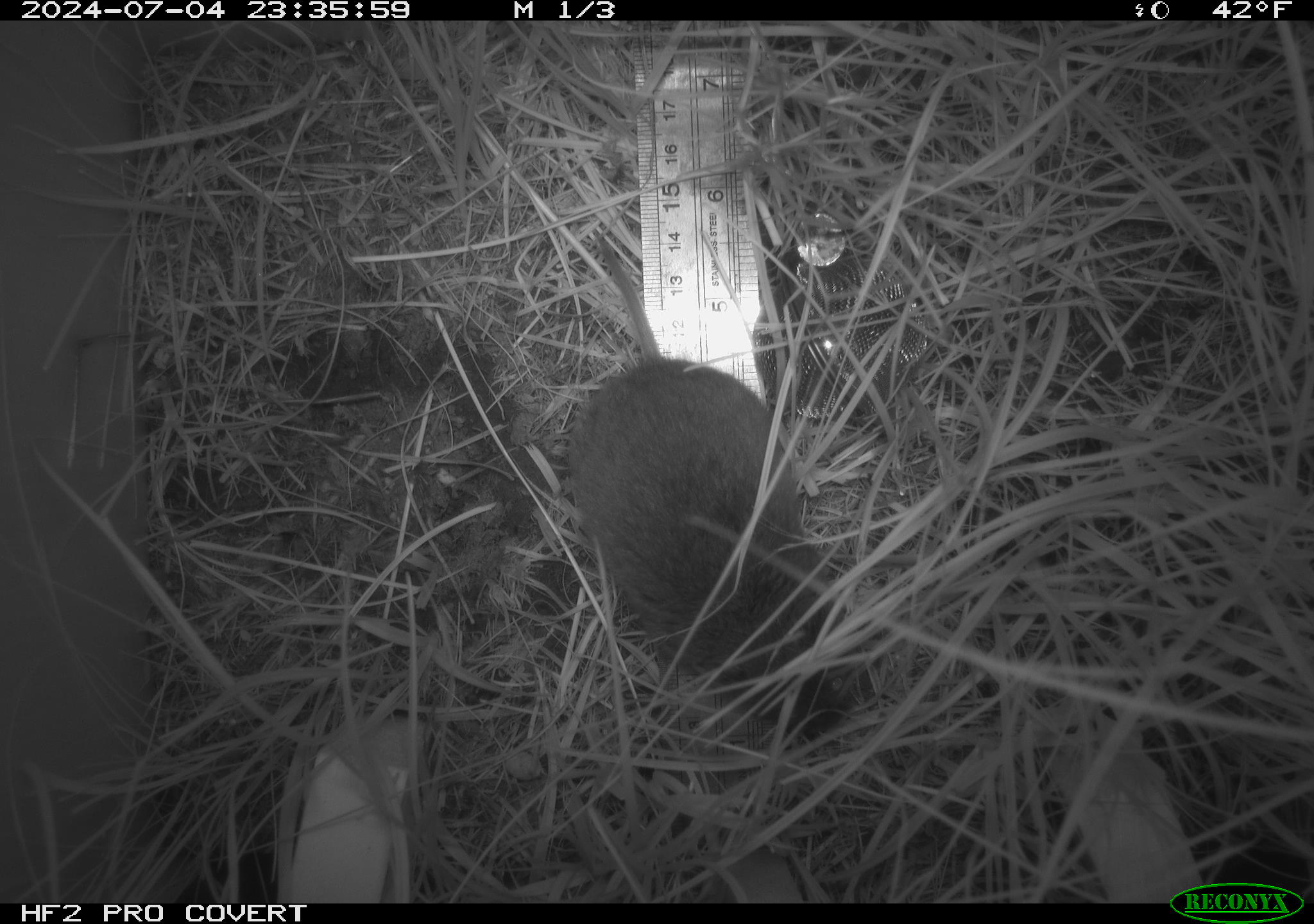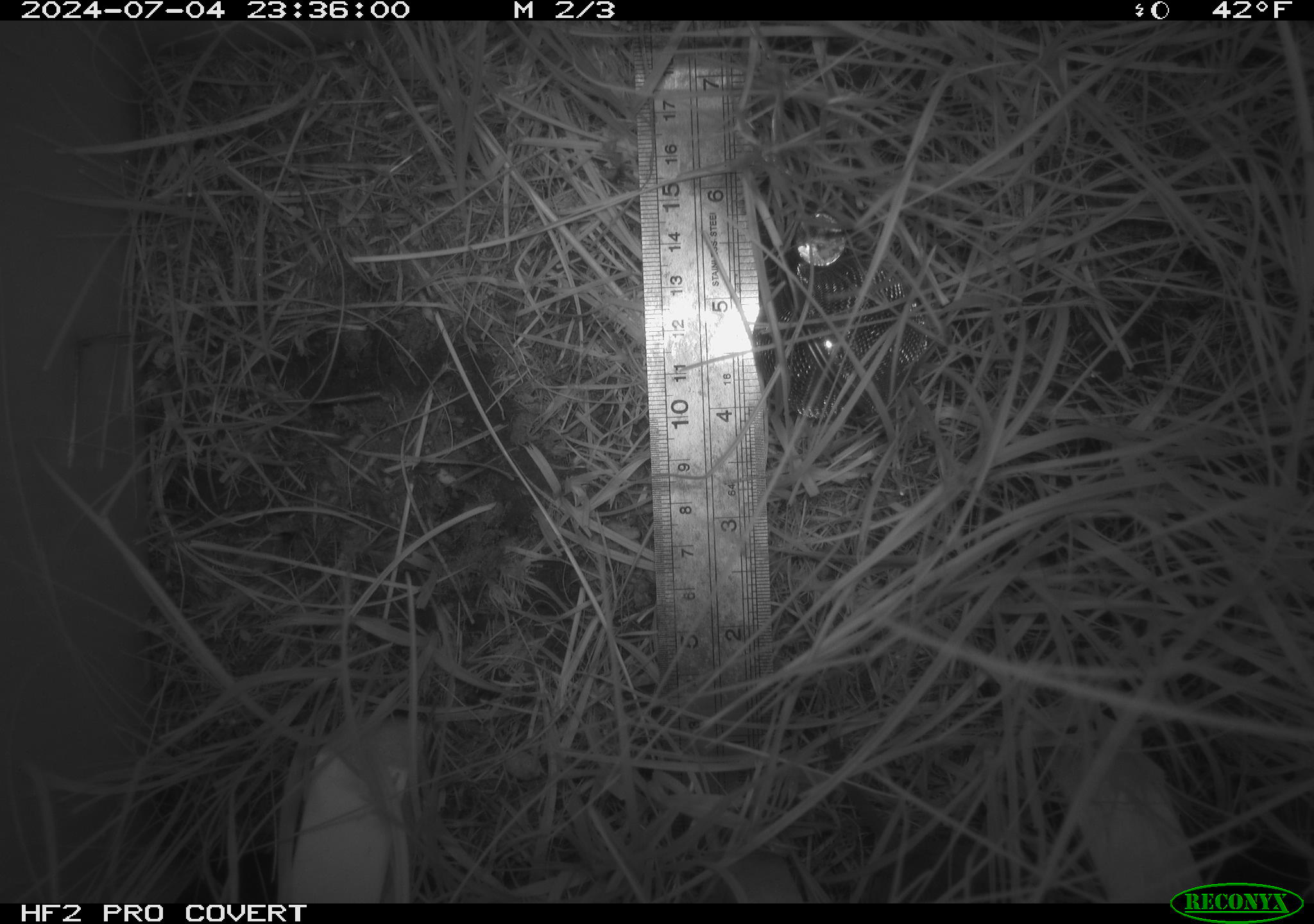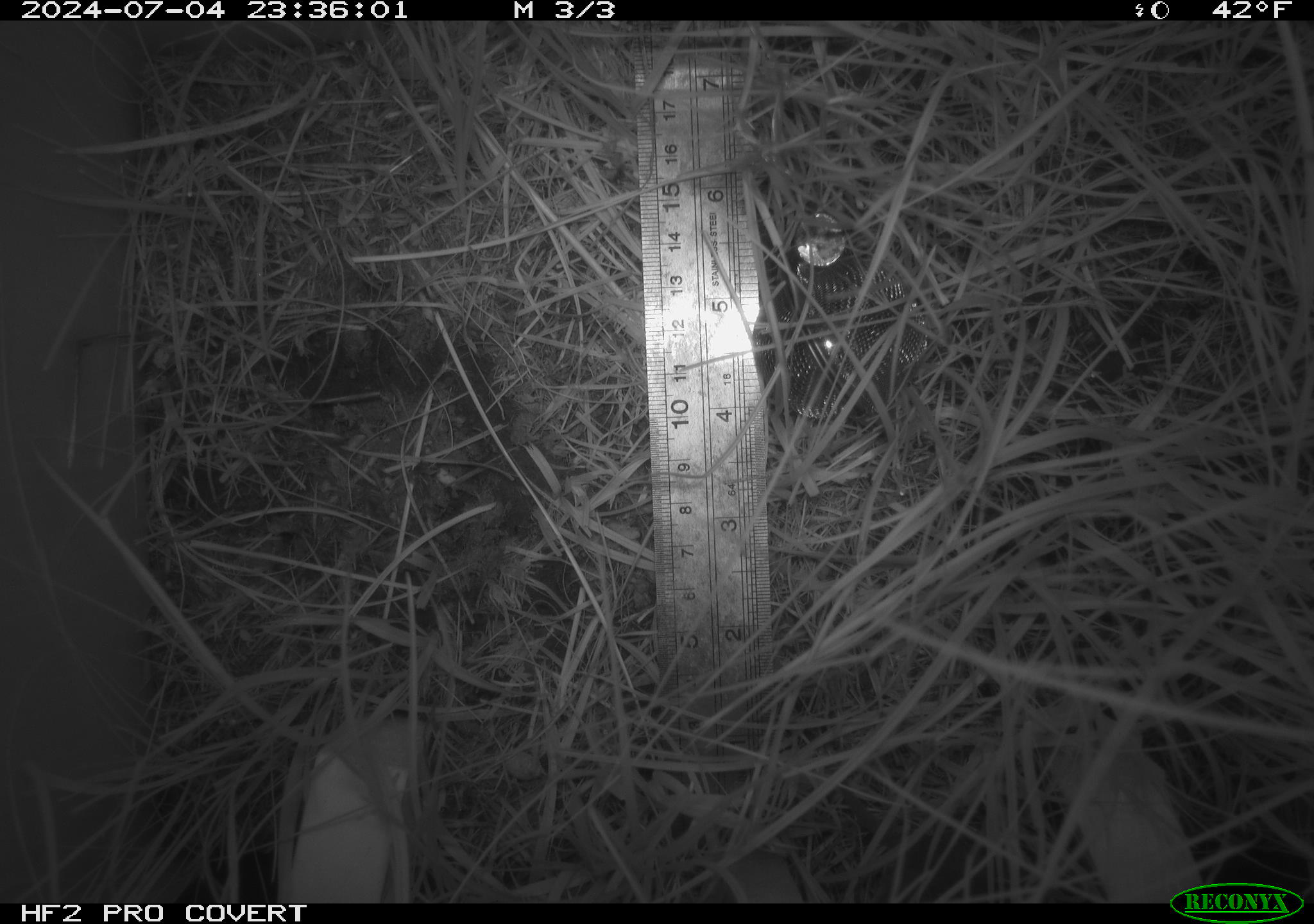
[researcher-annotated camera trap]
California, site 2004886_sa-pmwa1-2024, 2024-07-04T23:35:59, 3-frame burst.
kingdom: Animalia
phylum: Chordata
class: Mammalia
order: Rodentia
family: Cricetidae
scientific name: Arvicolinae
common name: voles, lemmings, and muskrats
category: arvicolinae subfamily